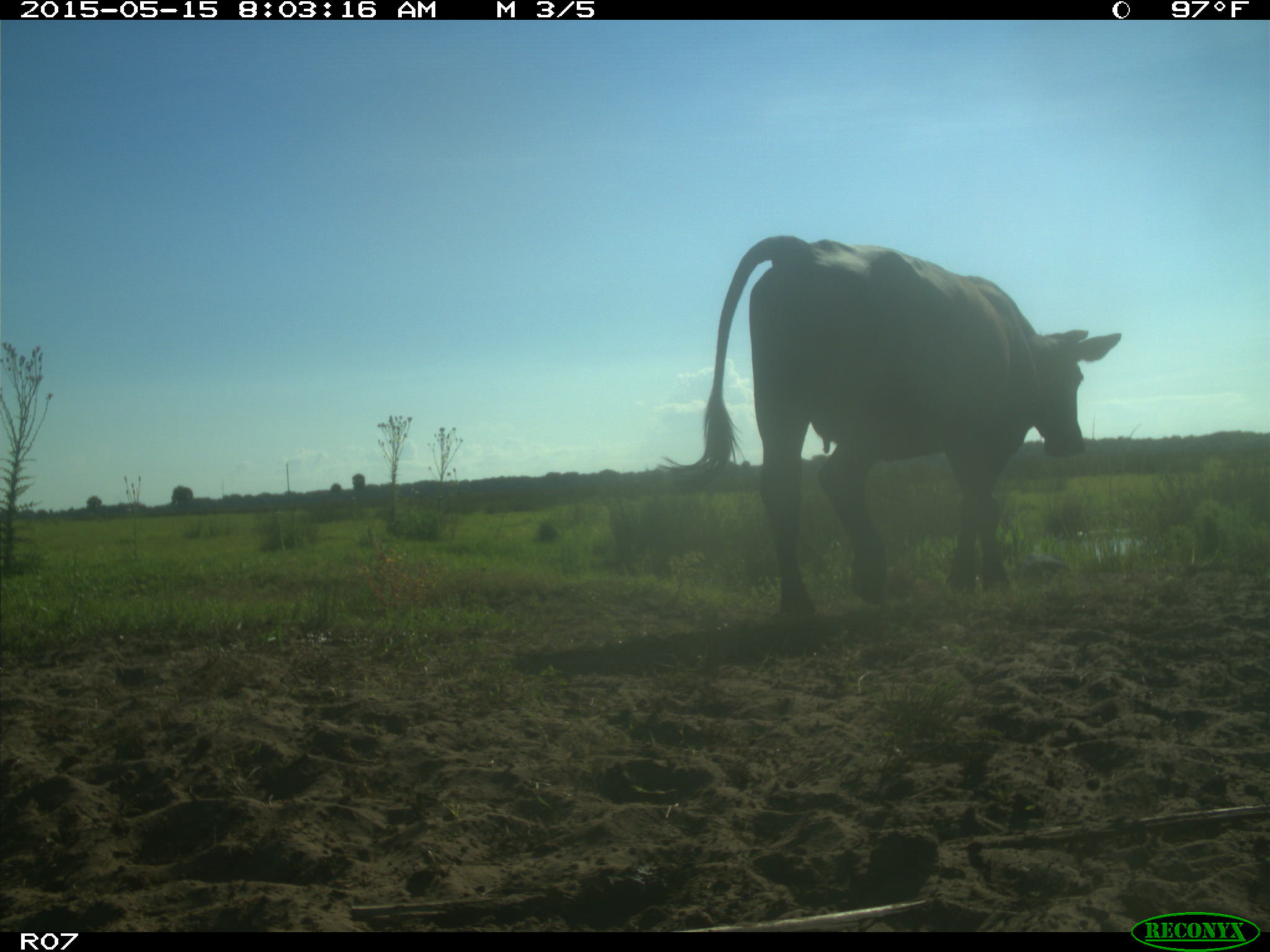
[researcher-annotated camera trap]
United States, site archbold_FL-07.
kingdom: Animalia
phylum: Chordata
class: Mammalia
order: Artiodactyla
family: Bovidae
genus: Bos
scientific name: Bos taurus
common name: domestic cow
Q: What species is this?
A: Bos taurus (domestic cow).